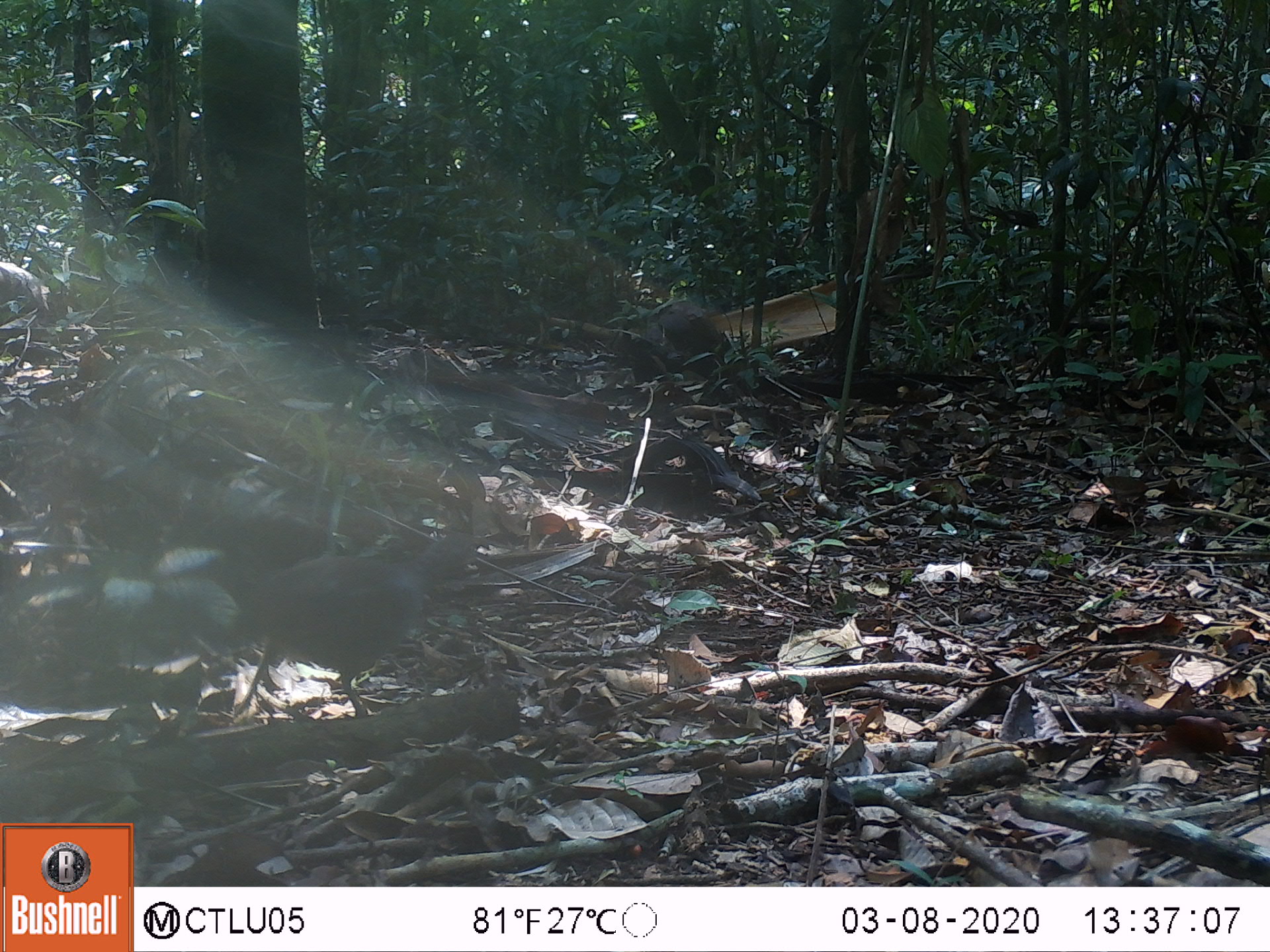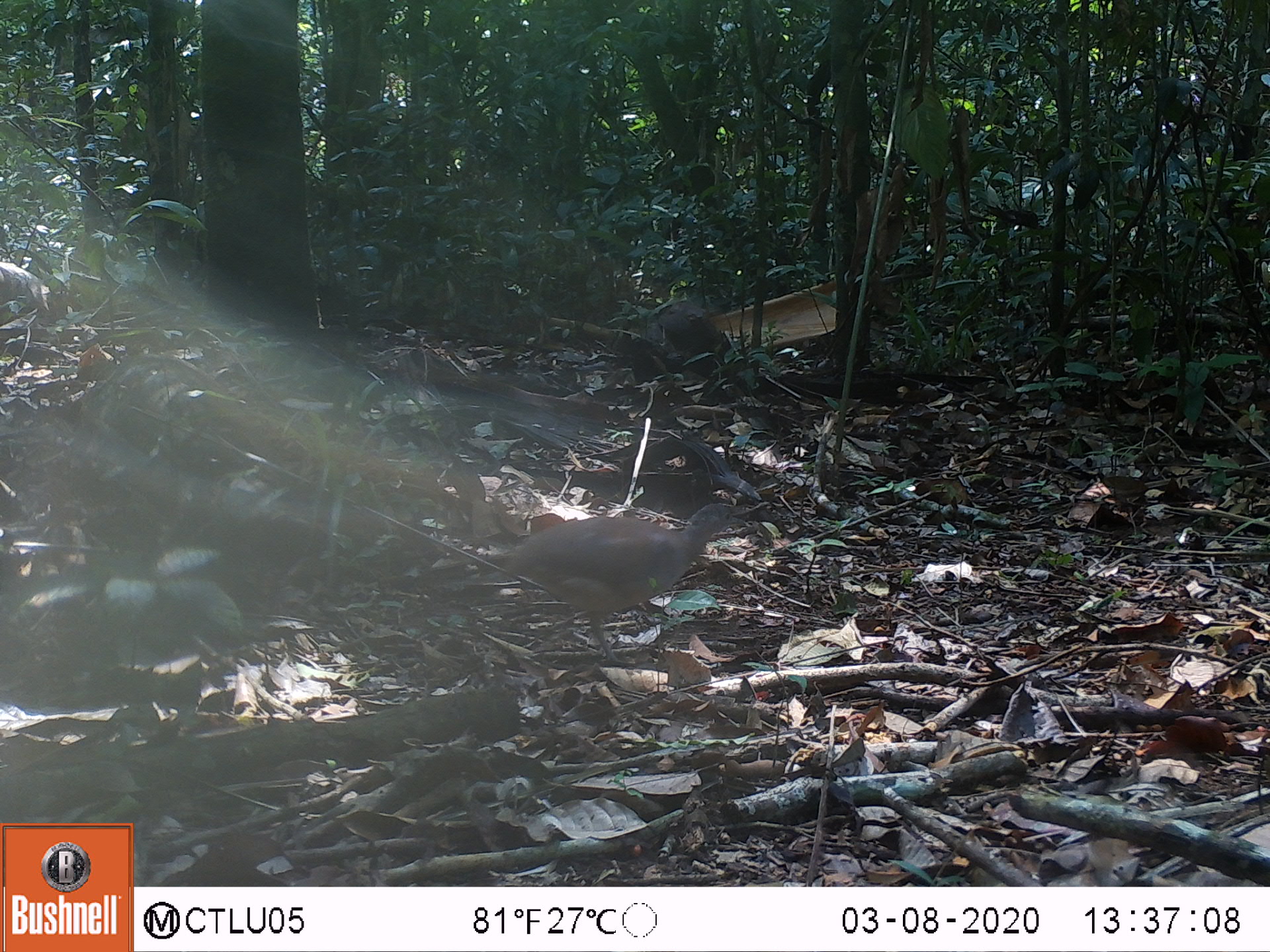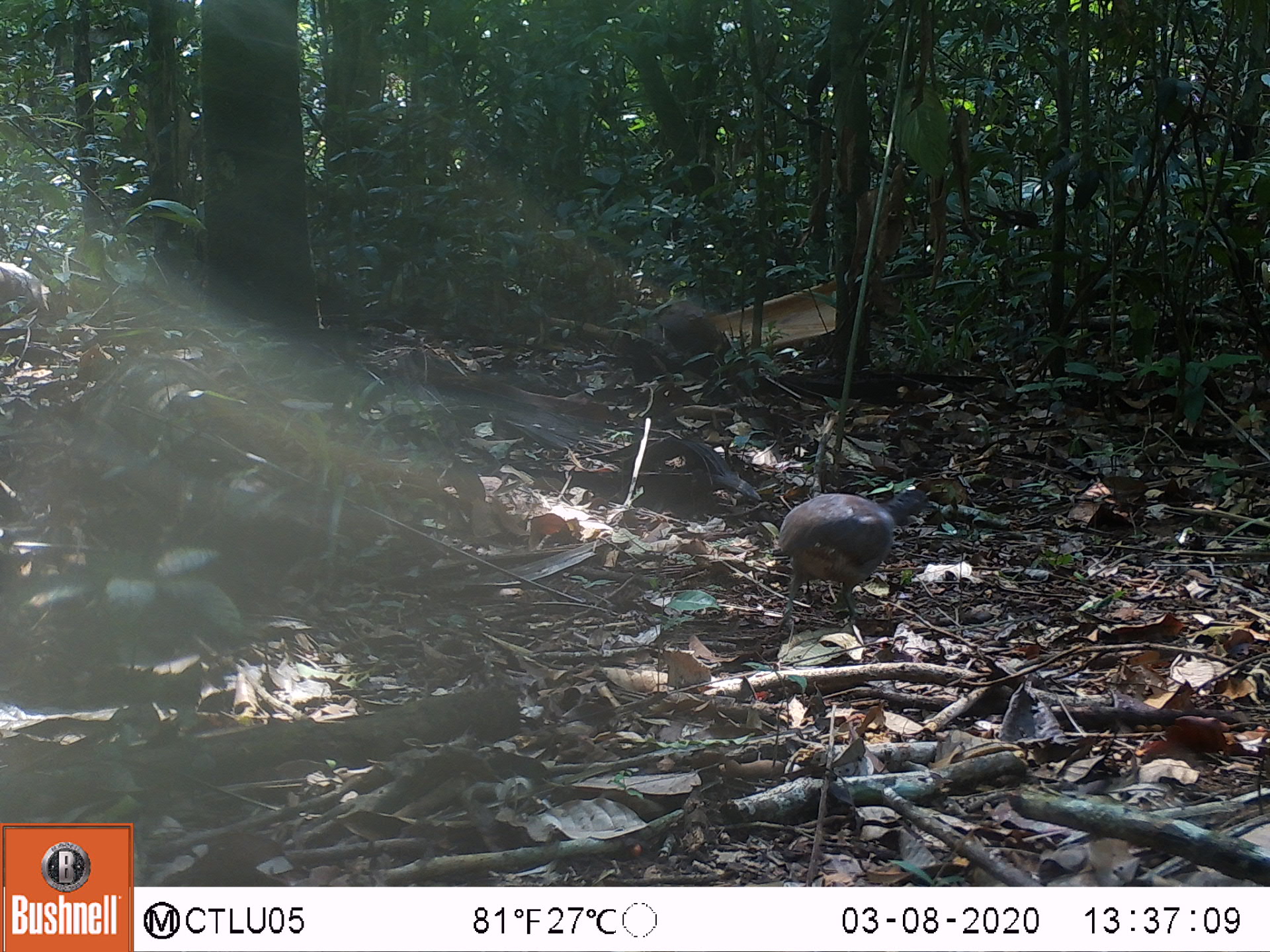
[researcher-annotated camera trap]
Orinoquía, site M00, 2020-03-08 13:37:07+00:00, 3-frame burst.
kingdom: Animalia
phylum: Chordata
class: Aves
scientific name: Aves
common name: bird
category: unknown bird